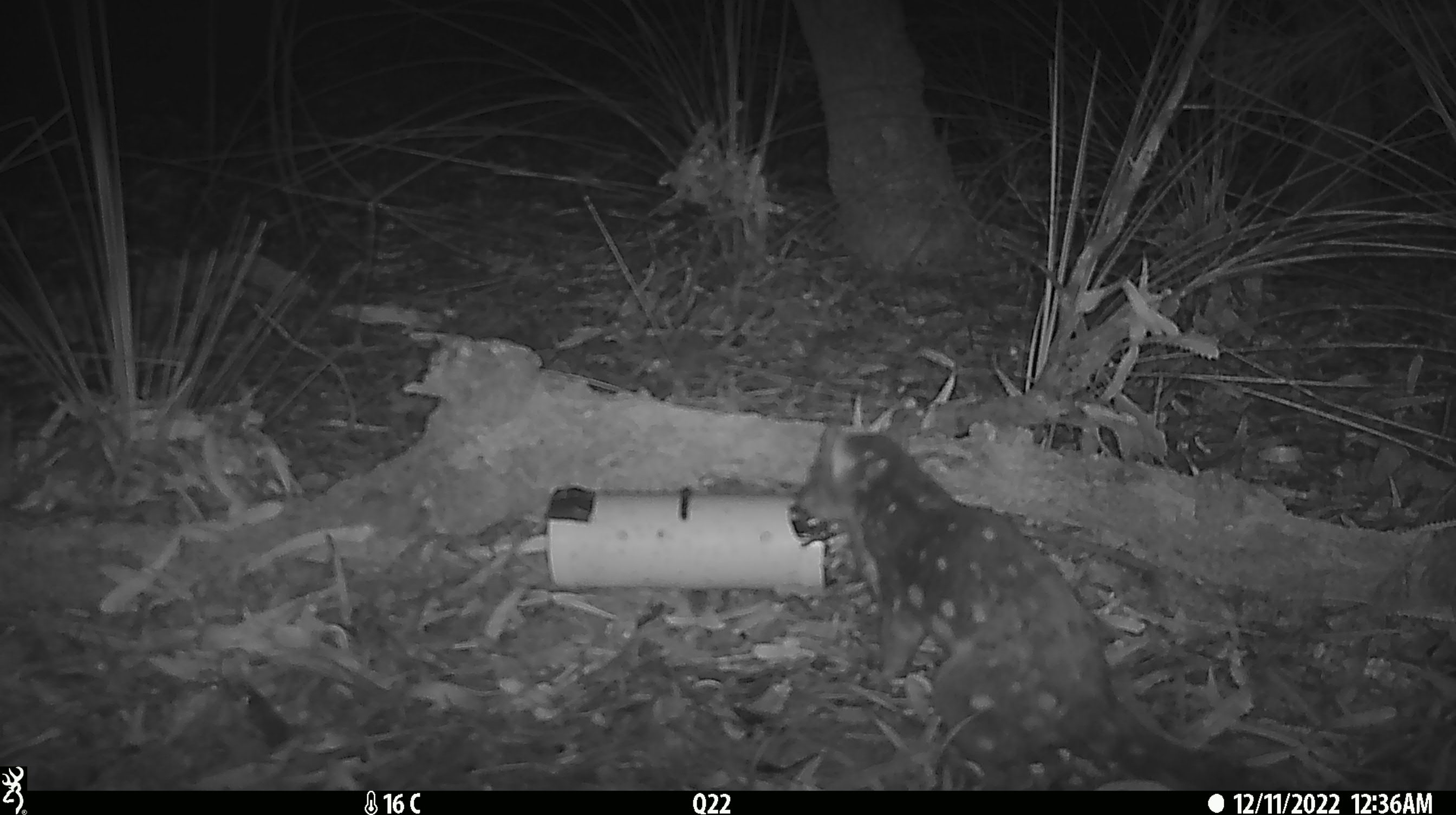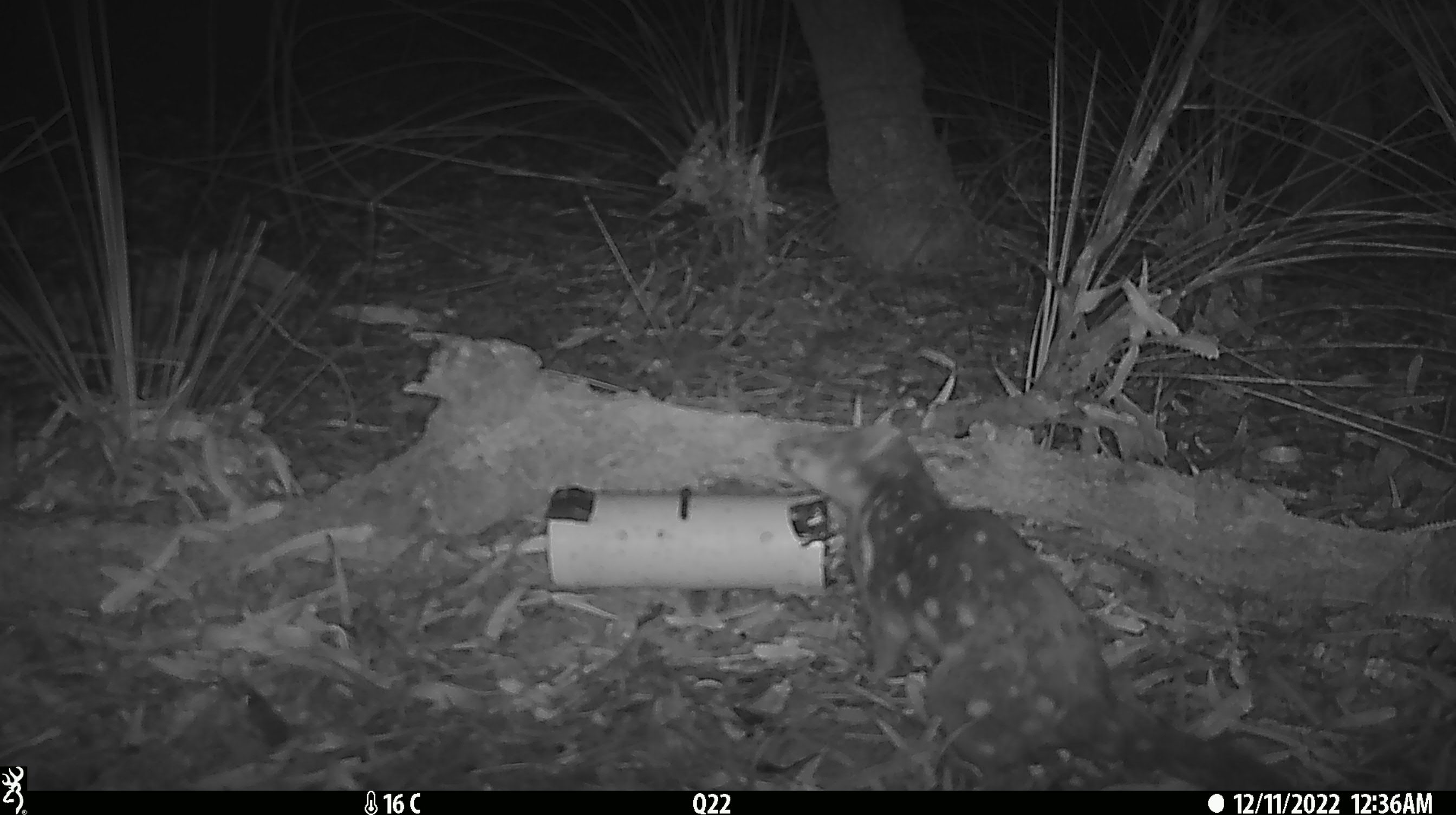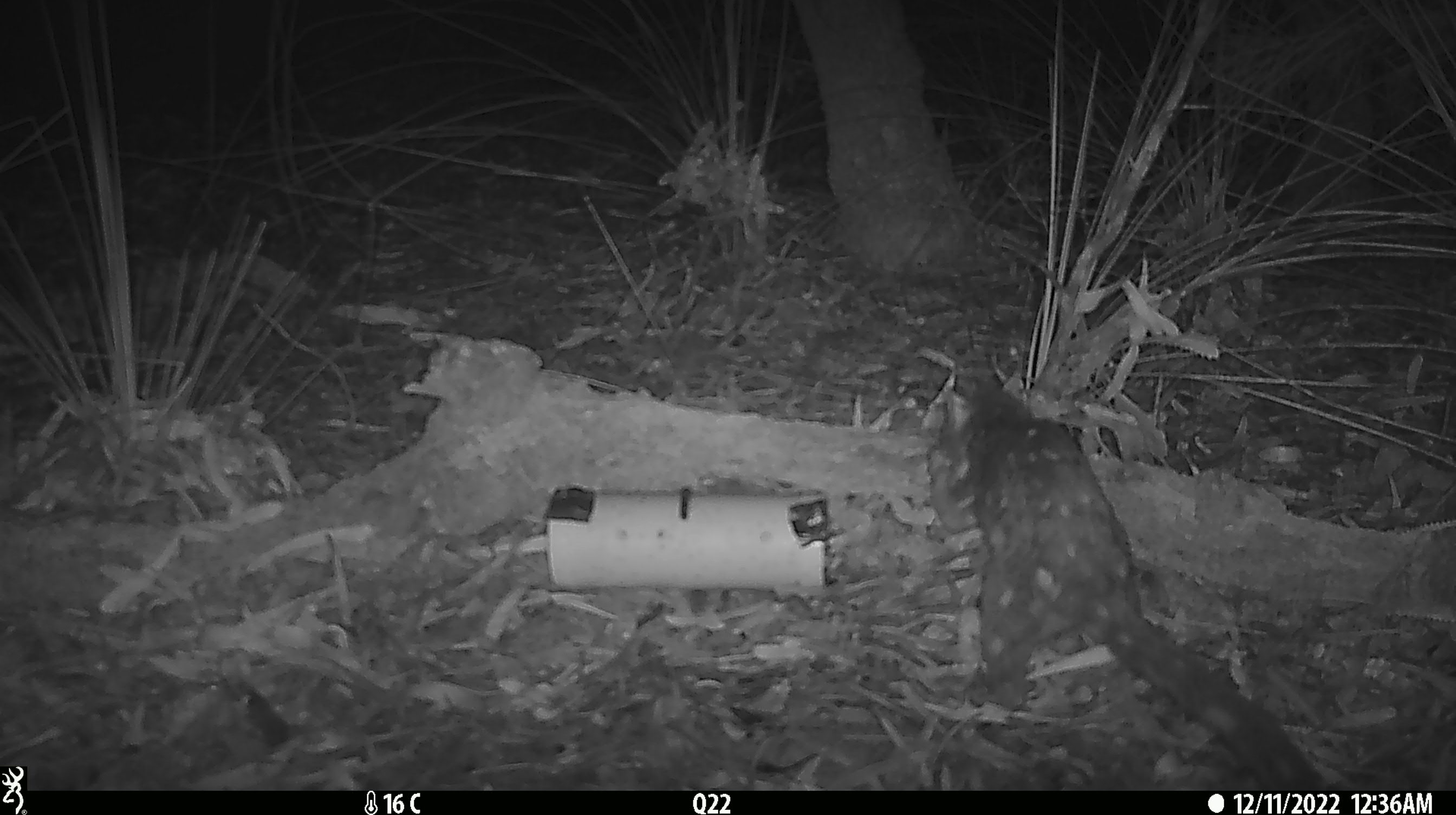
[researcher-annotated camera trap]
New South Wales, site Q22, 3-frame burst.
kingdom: Animalia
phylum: Chordata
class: Mammalia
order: Dasyuromorphia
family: Dasyuridae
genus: Dasyurus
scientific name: Dasyurus maculatus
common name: spotted-tailed quoll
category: quoll